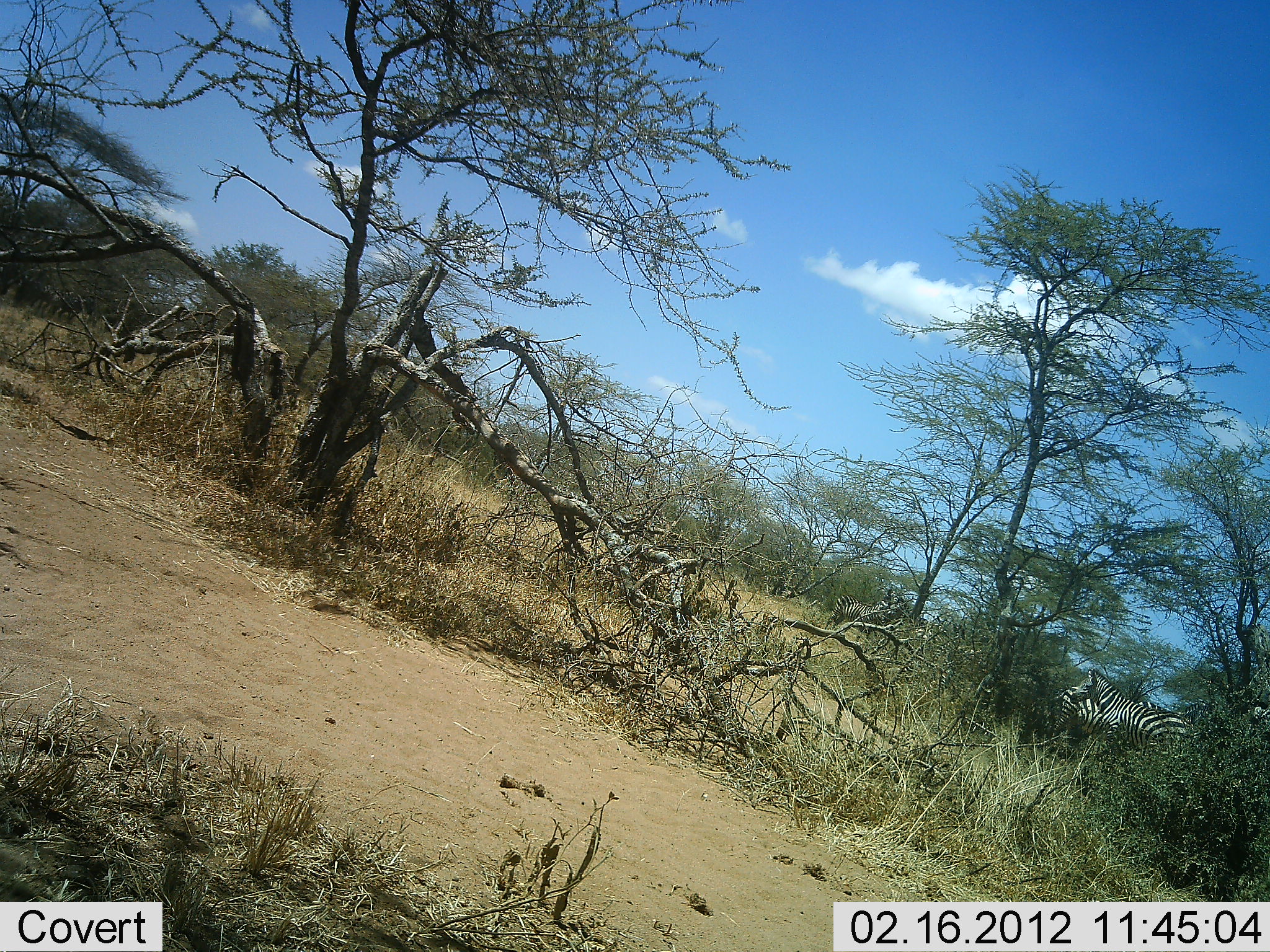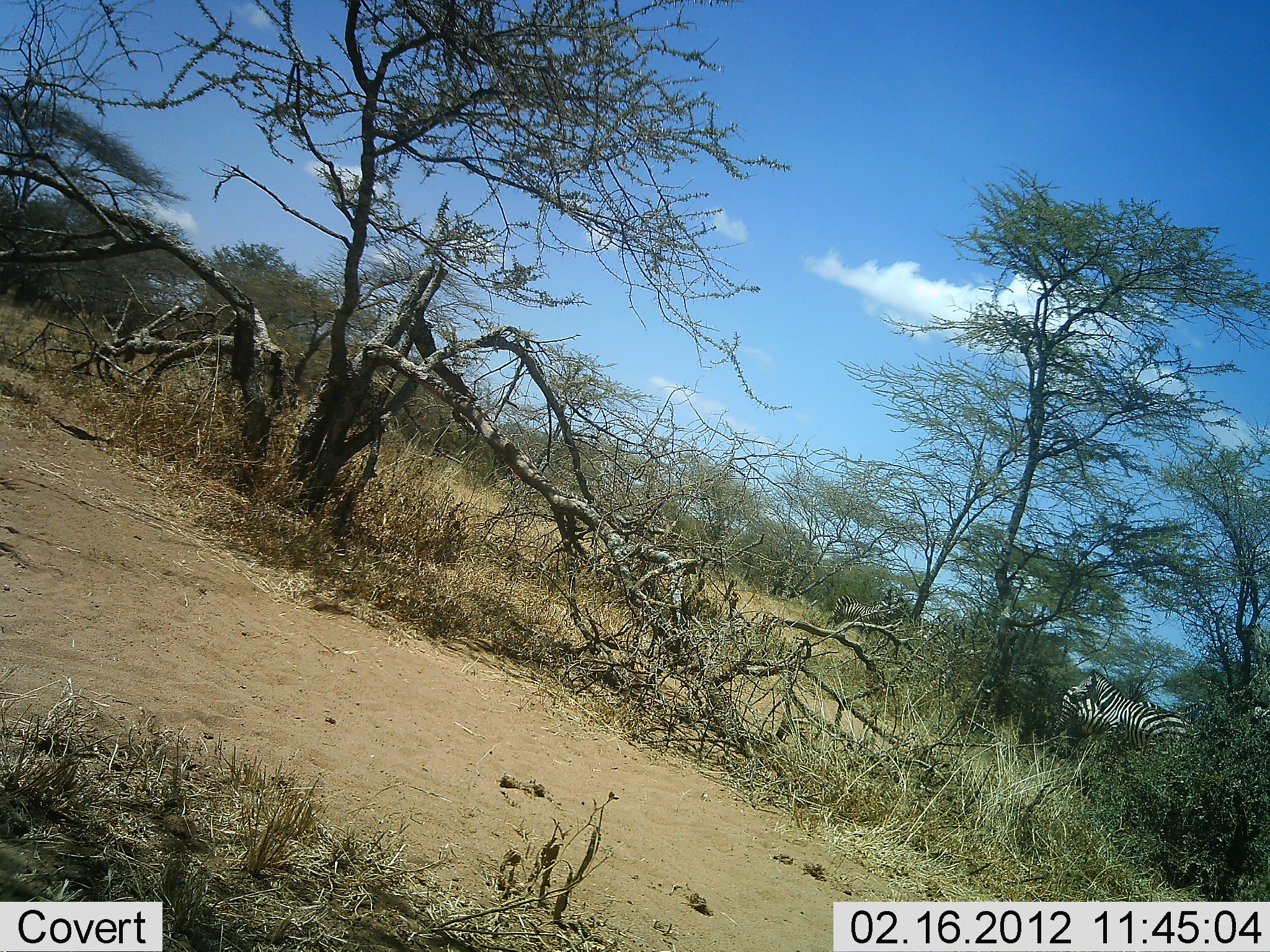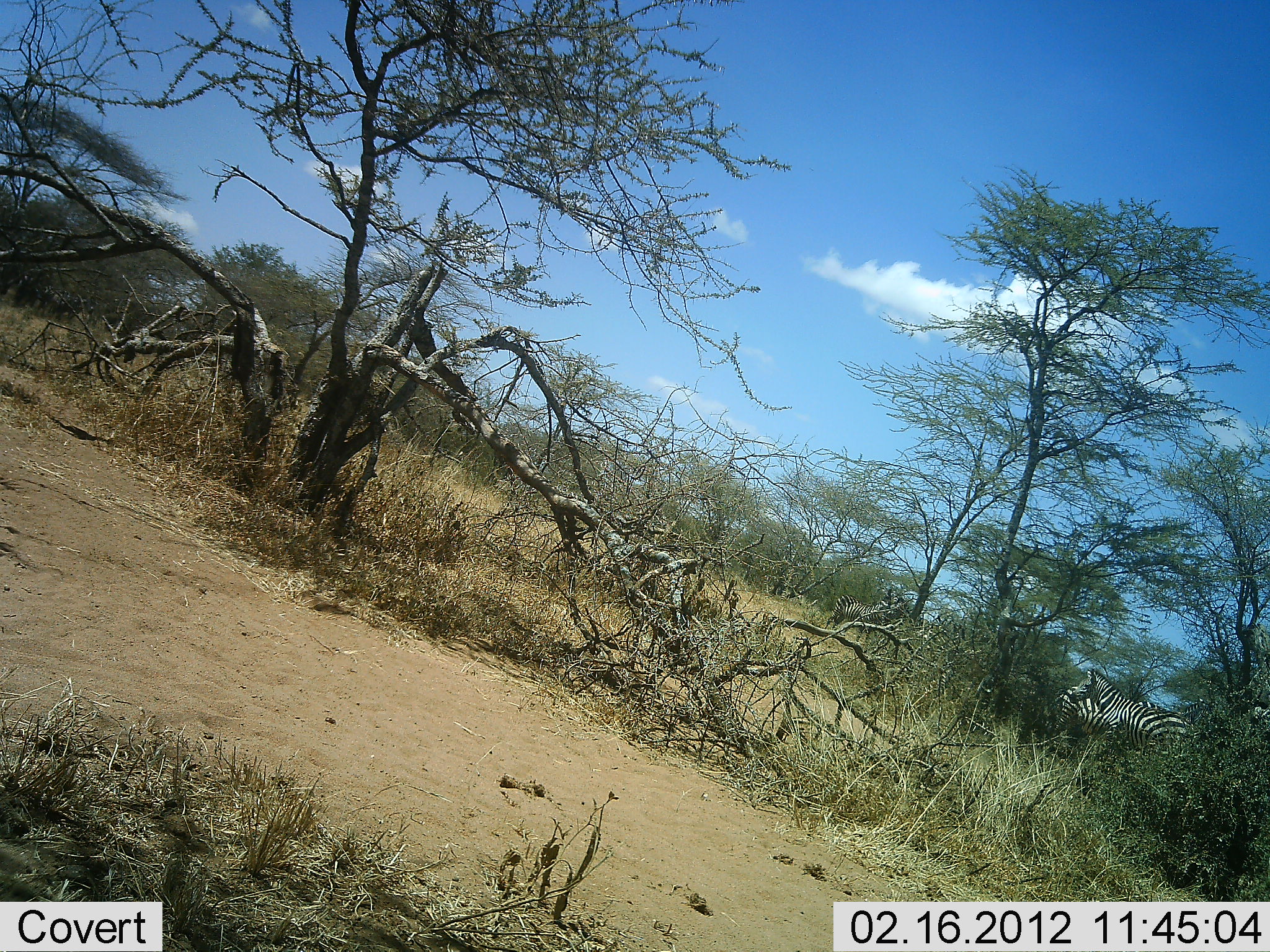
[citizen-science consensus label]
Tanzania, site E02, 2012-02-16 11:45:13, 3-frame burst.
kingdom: Animalia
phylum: Chordata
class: Mammalia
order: Perissodactyla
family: Equidae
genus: Equus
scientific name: Equus quagga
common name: plains zebra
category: zebra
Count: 2.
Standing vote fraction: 95%.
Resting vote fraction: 0%.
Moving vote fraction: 11%.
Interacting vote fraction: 5%.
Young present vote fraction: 0%.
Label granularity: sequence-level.